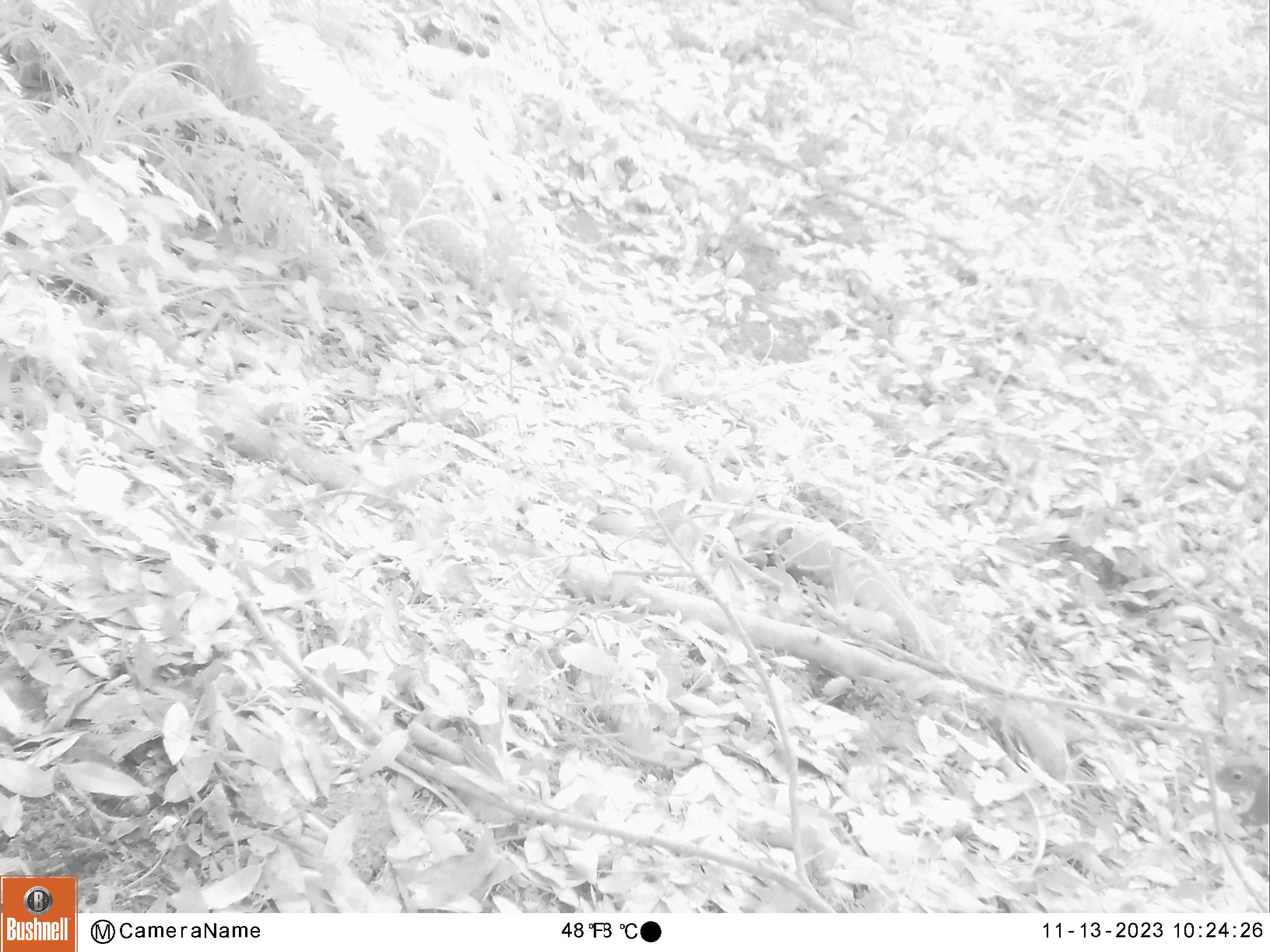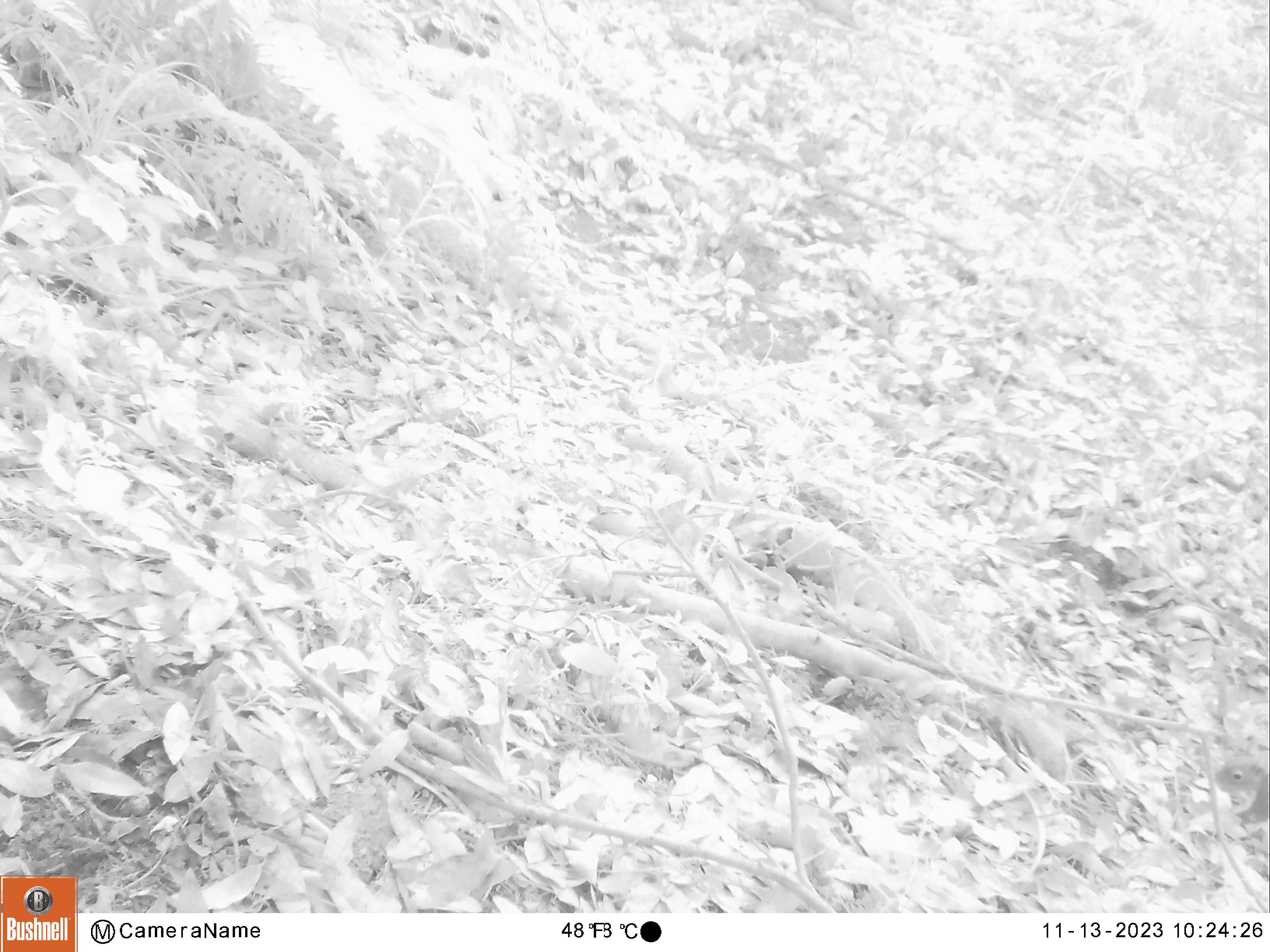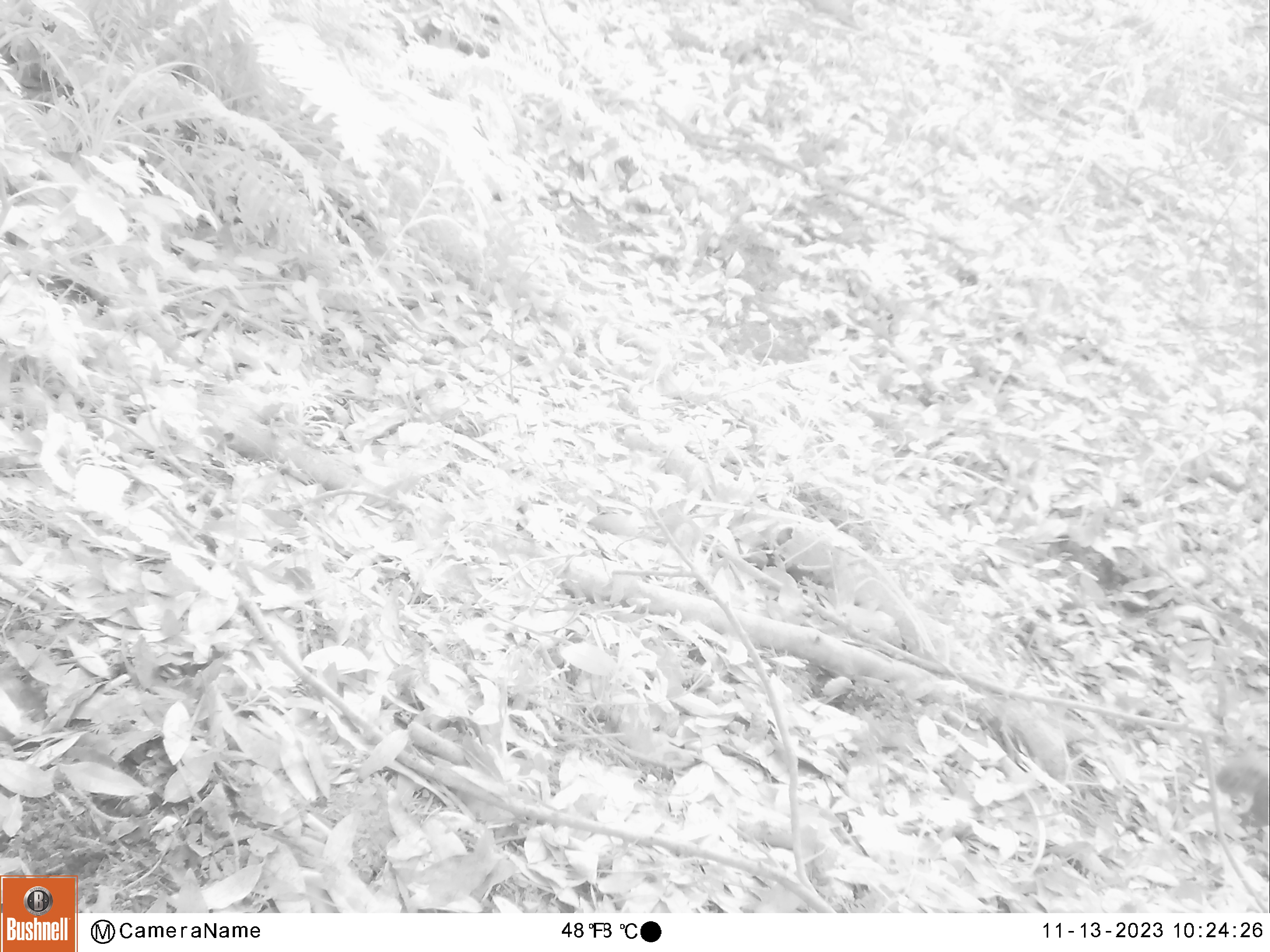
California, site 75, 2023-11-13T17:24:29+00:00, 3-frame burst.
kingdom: Animalia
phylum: Chordata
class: Mammalia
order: Rodentia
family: Sciuridae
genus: Sciurus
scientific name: Sciurus griseus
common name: western gray squirrel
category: western grey squirrel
Western grey squirrel (western gray squirrel) (Sciurus griseus).